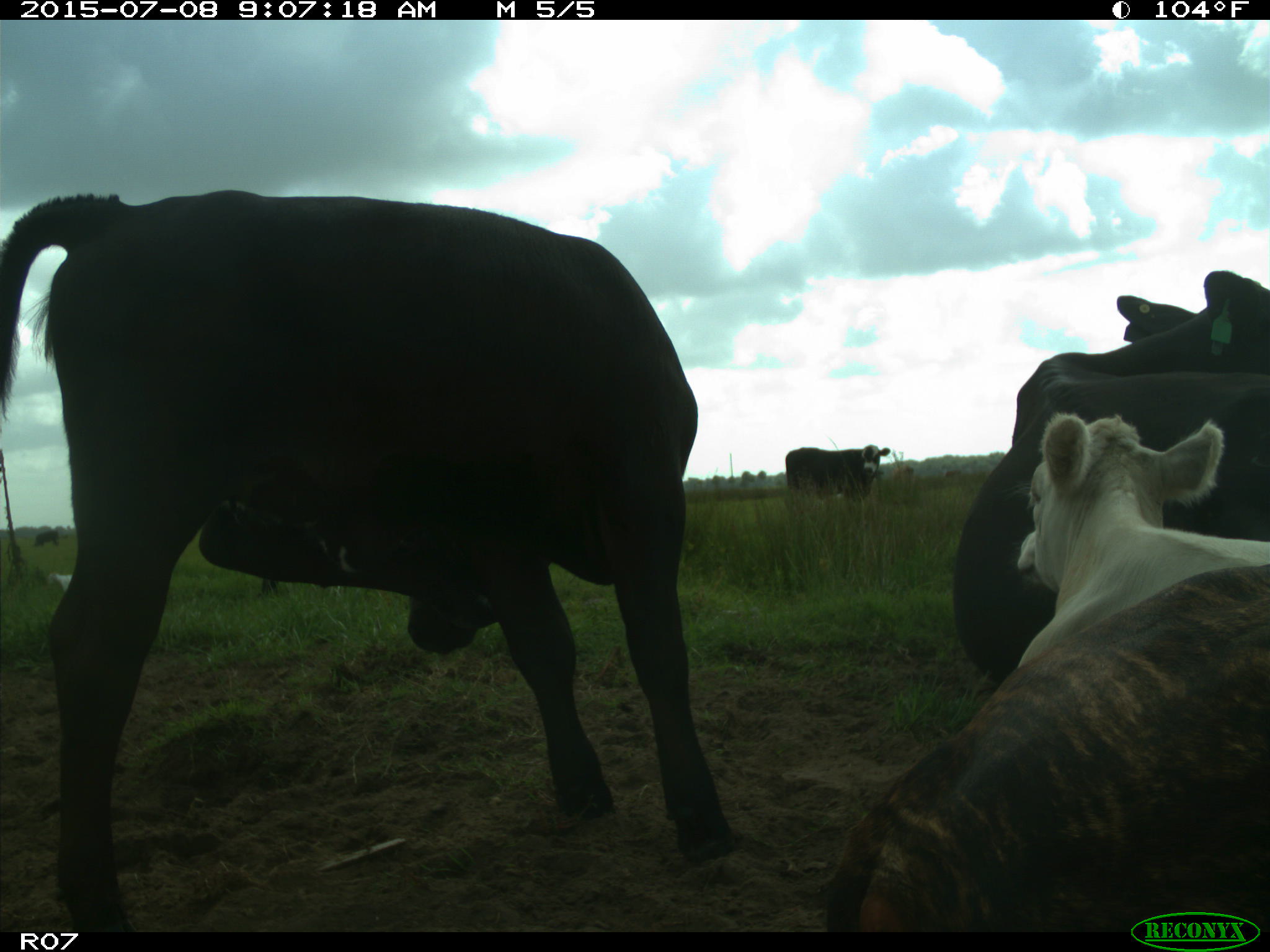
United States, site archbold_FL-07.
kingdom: Animalia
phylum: Chordata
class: Mammalia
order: Artiodactyla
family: Bovidae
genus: Bos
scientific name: Bos taurus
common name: domestic cow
Bos taurus (domestic cow).